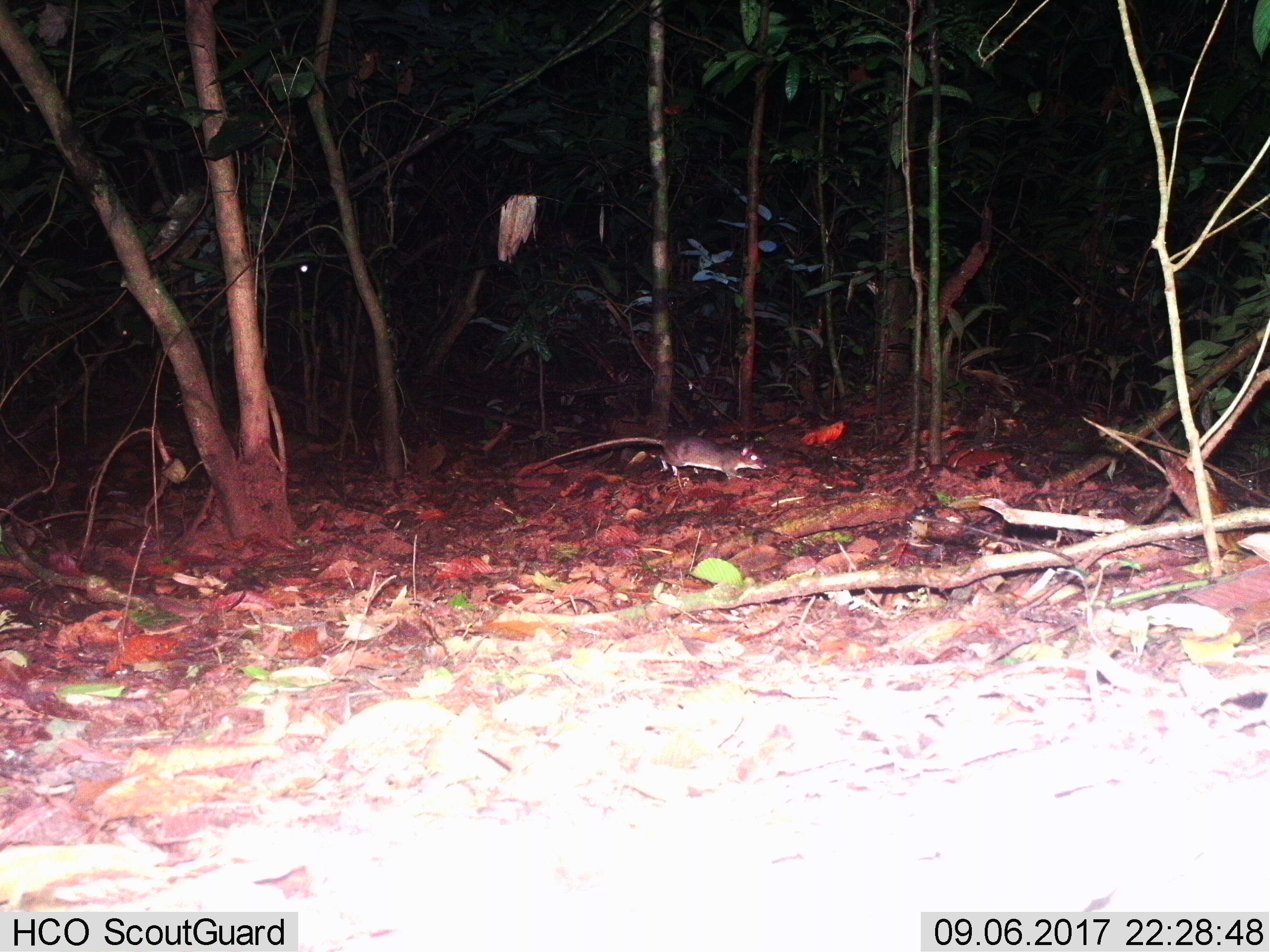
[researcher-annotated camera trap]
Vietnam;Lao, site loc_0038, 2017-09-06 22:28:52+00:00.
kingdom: Animalia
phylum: Chordata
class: Mammalia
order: Rodentia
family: Muridae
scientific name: Muridae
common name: old-world mice and rats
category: unidentified murid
Unidentified murid (old-world mice and rats) (Muridae). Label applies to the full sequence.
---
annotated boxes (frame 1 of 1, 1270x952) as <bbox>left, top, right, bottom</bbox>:
unidentified murid: <bbox>522, 432, 768, 481</bbox>